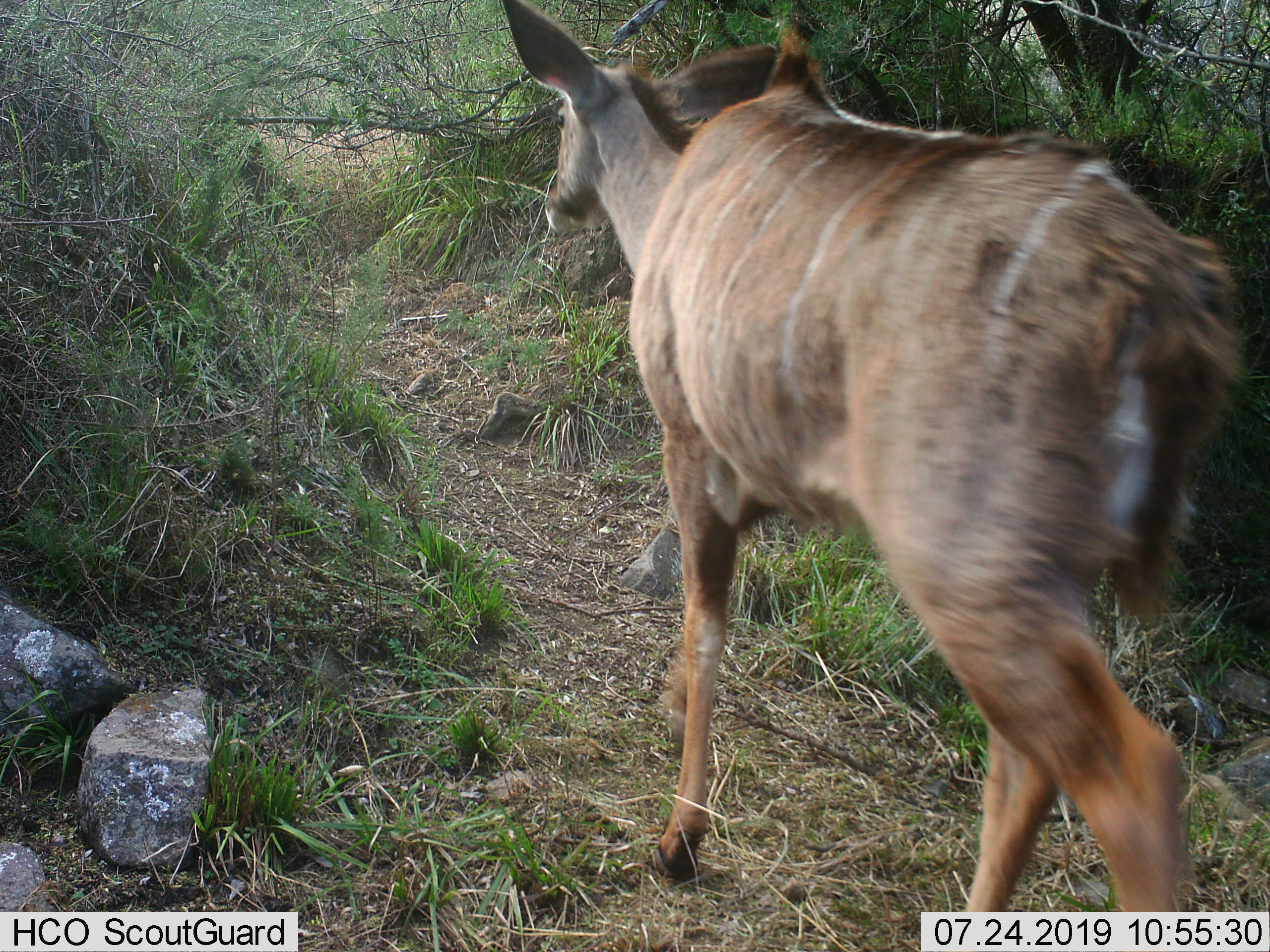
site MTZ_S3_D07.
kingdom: Animalia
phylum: Chordata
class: Mammalia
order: Artiodactyla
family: Bovidae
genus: Tragelaphus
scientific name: Tragelaphus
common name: kudu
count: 1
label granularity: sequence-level